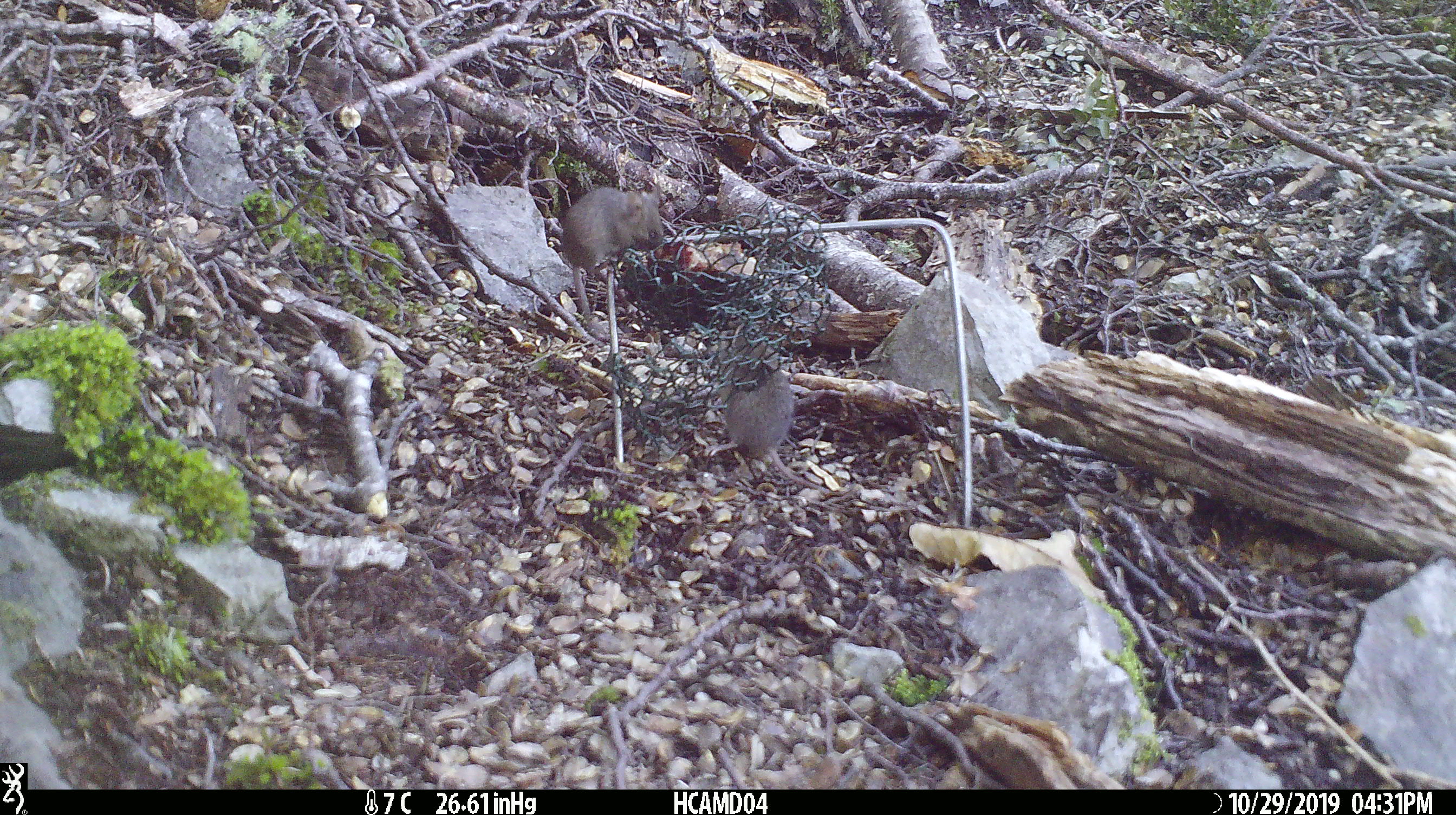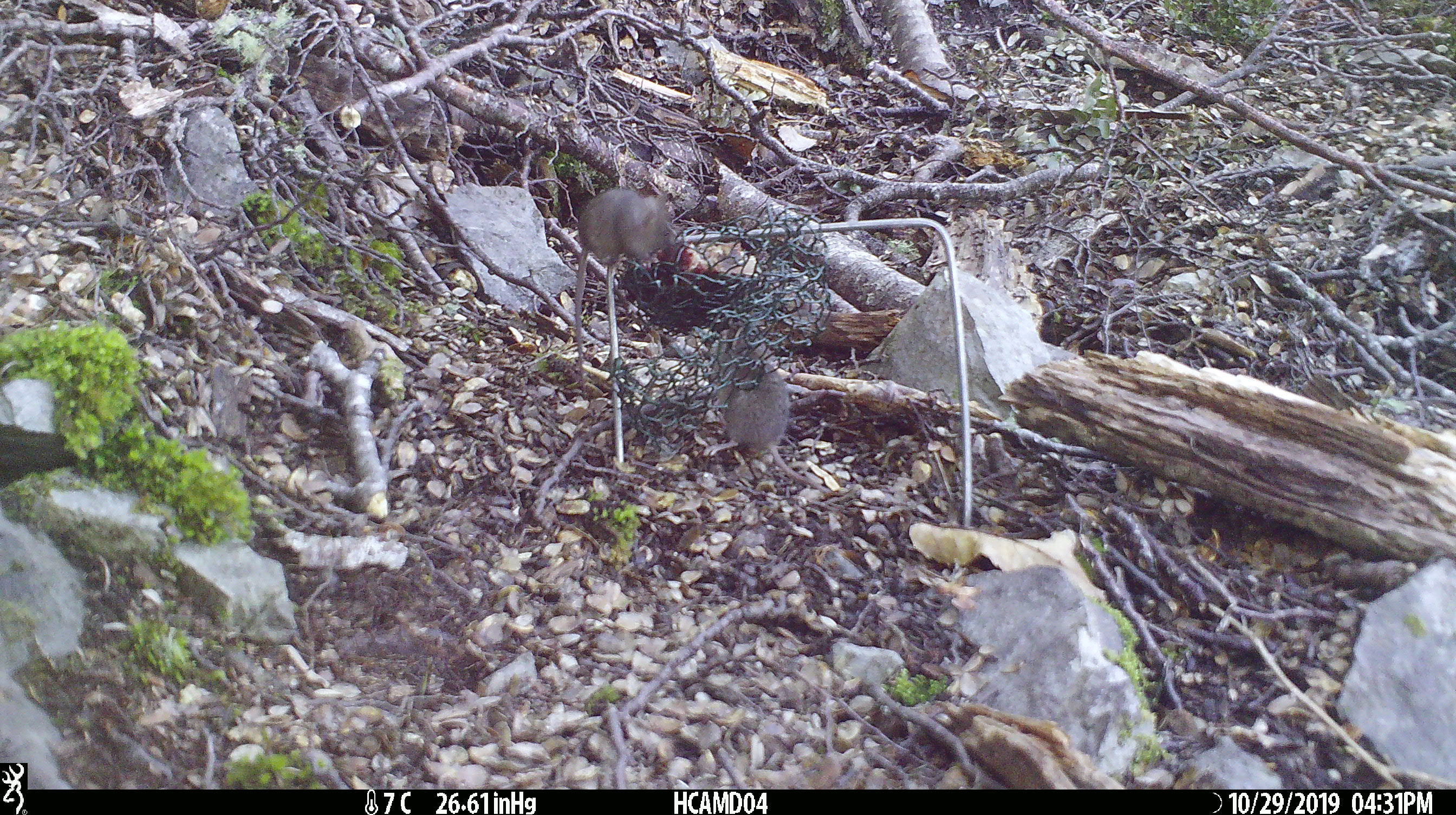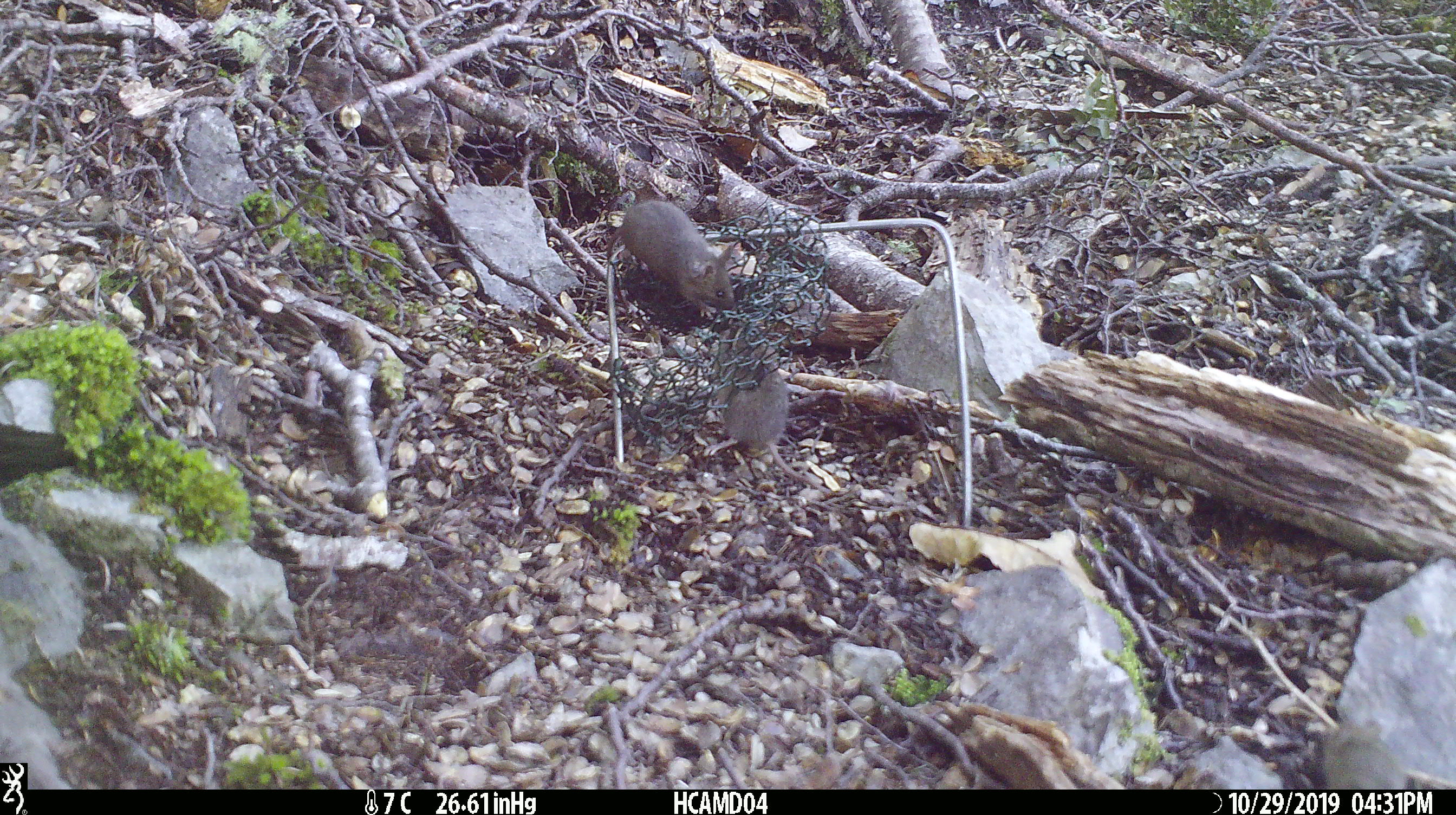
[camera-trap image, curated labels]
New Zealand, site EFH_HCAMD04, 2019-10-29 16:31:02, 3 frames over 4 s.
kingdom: Animalia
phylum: Chordata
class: Mammalia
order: Rodentia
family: Muridae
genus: Mus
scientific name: Mus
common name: mouse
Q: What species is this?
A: Mouse (Mus).